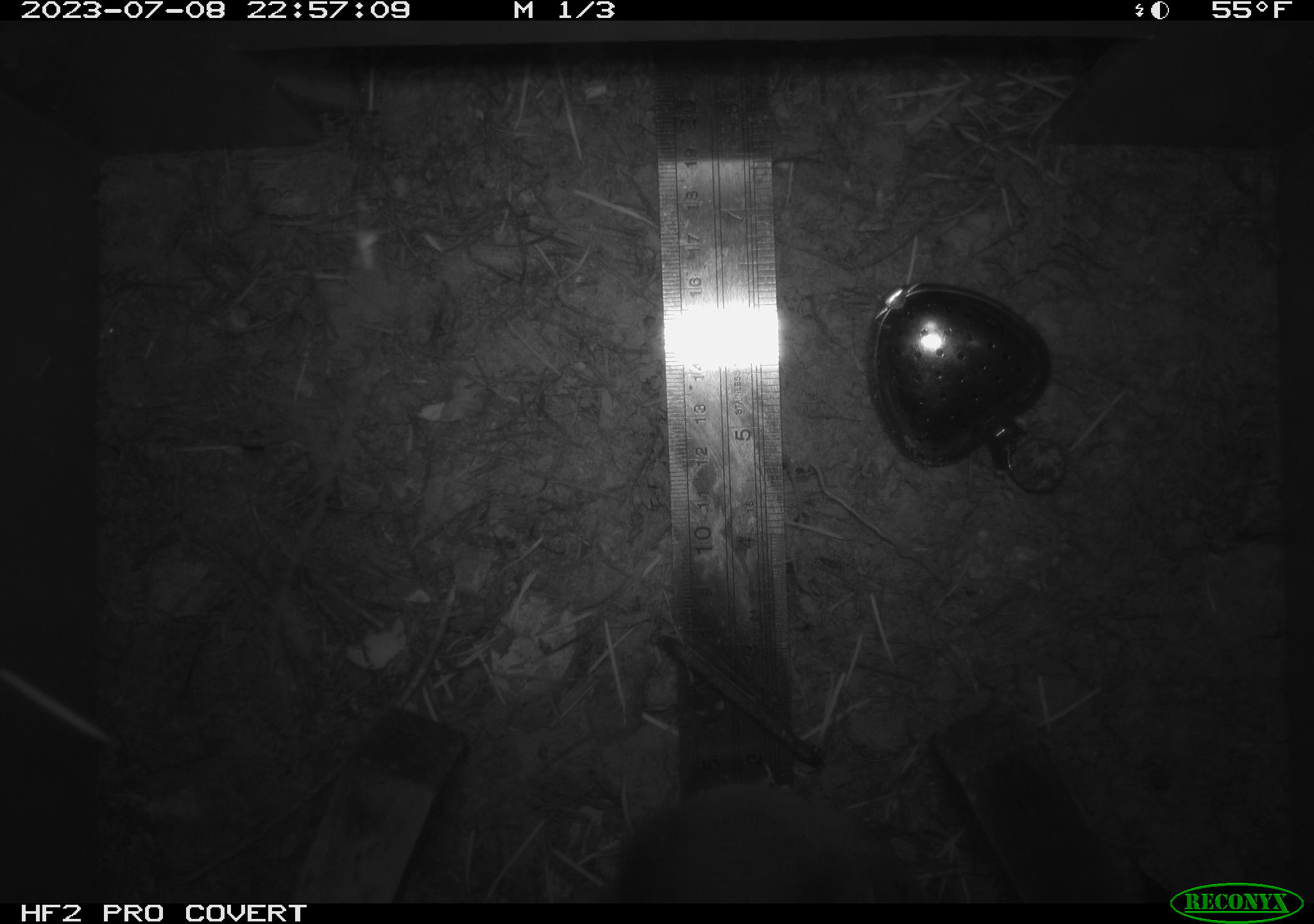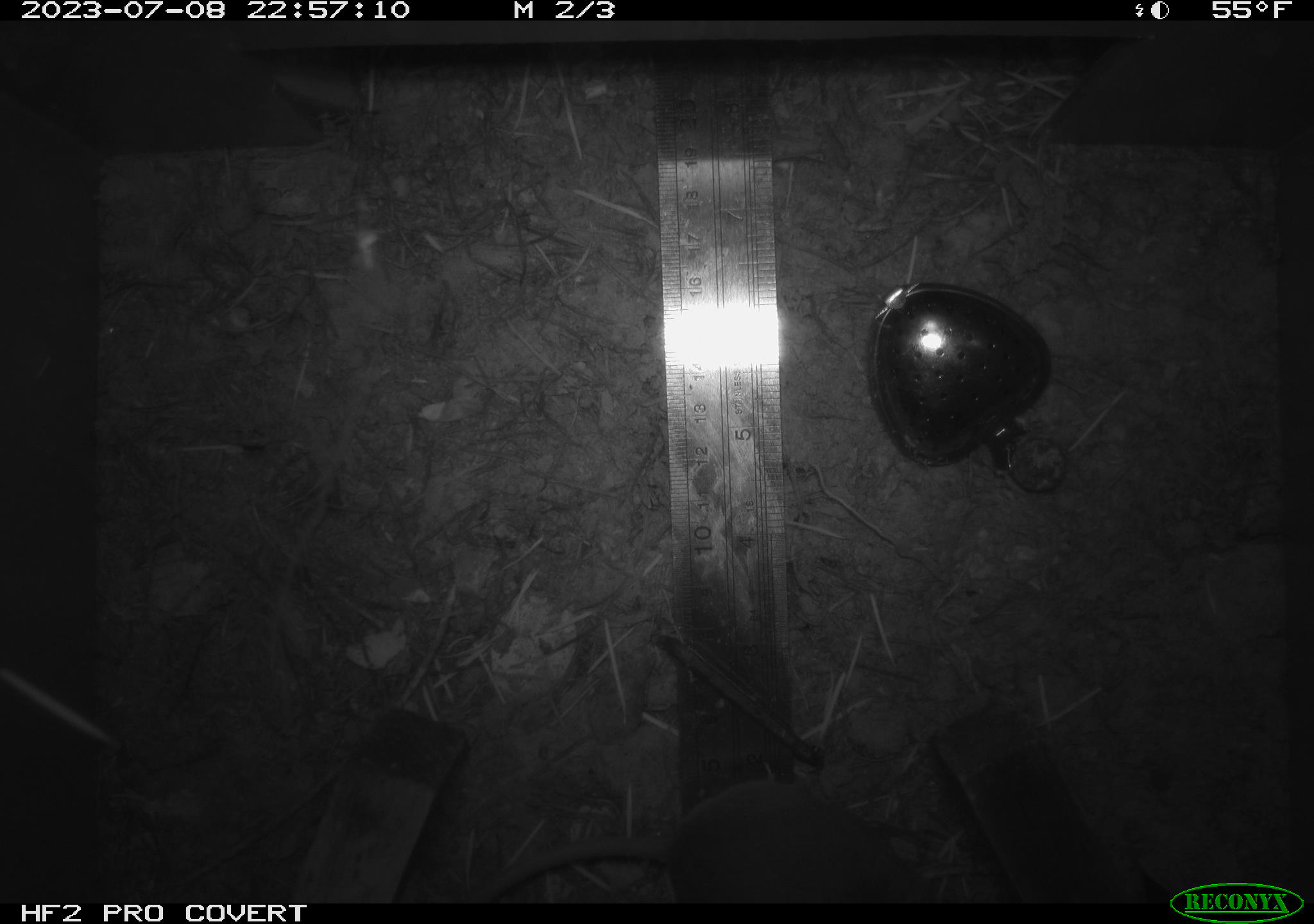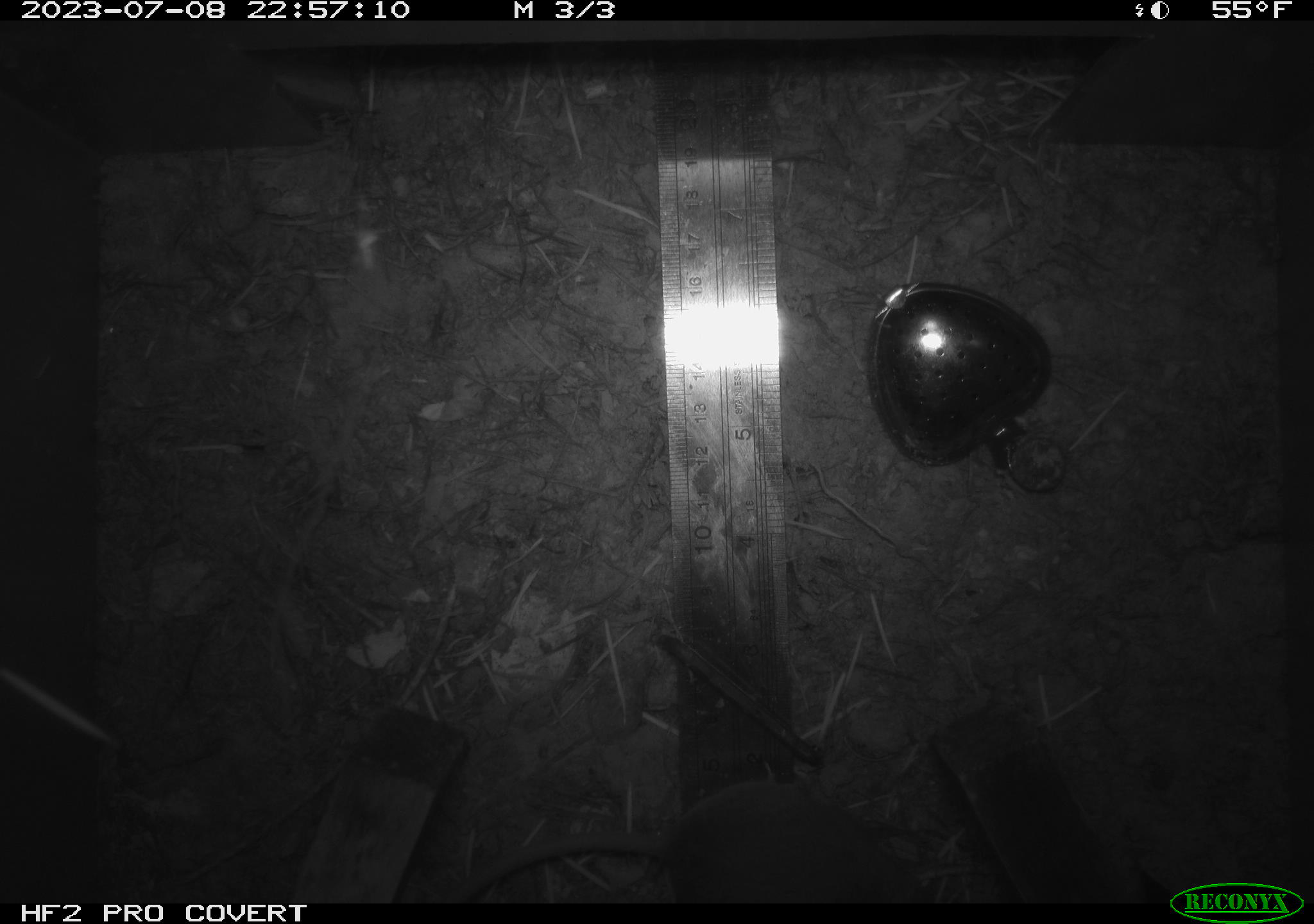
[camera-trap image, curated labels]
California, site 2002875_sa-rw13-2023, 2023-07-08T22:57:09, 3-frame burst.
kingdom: Animalia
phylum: Chordata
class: Mammalia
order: Eulipotyphla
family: Soricidae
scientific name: Soricidae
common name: shrews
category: soricidae family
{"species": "soricidae family (shrews) (Soricidae)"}